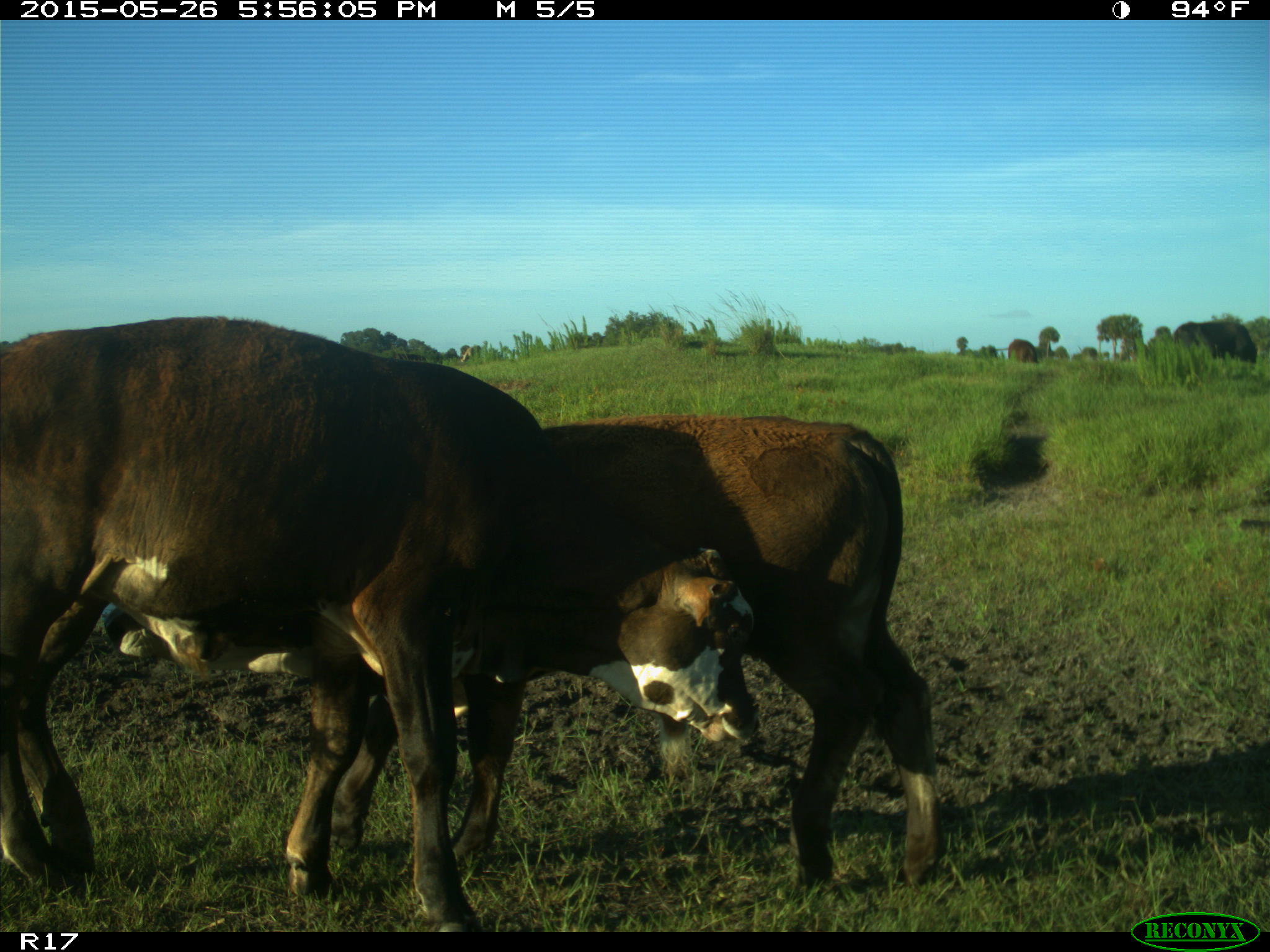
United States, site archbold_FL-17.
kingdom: Animalia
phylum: Chordata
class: Mammalia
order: Artiodactyla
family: Bovidae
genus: Bos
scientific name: Bos taurus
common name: domestic cow